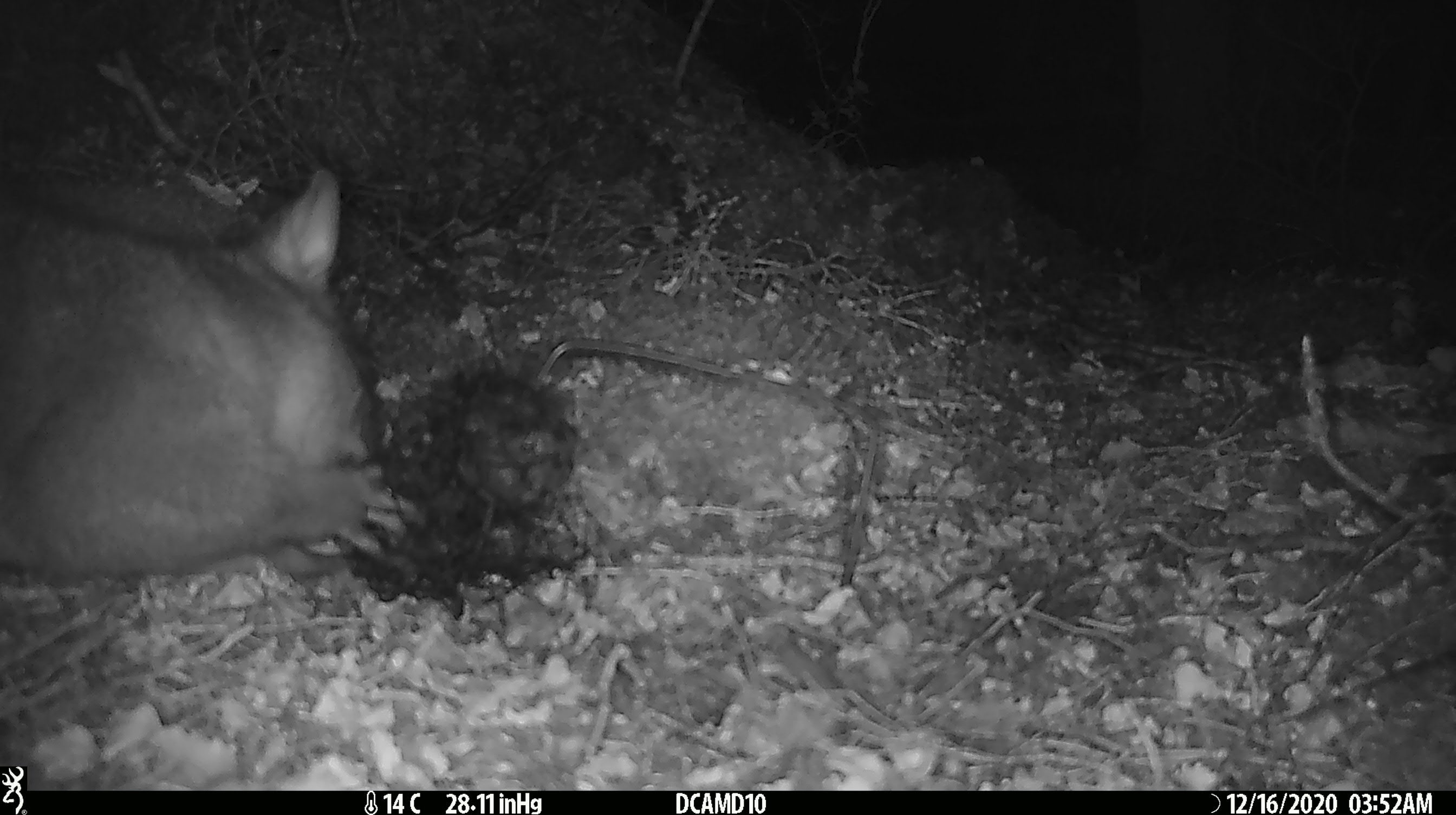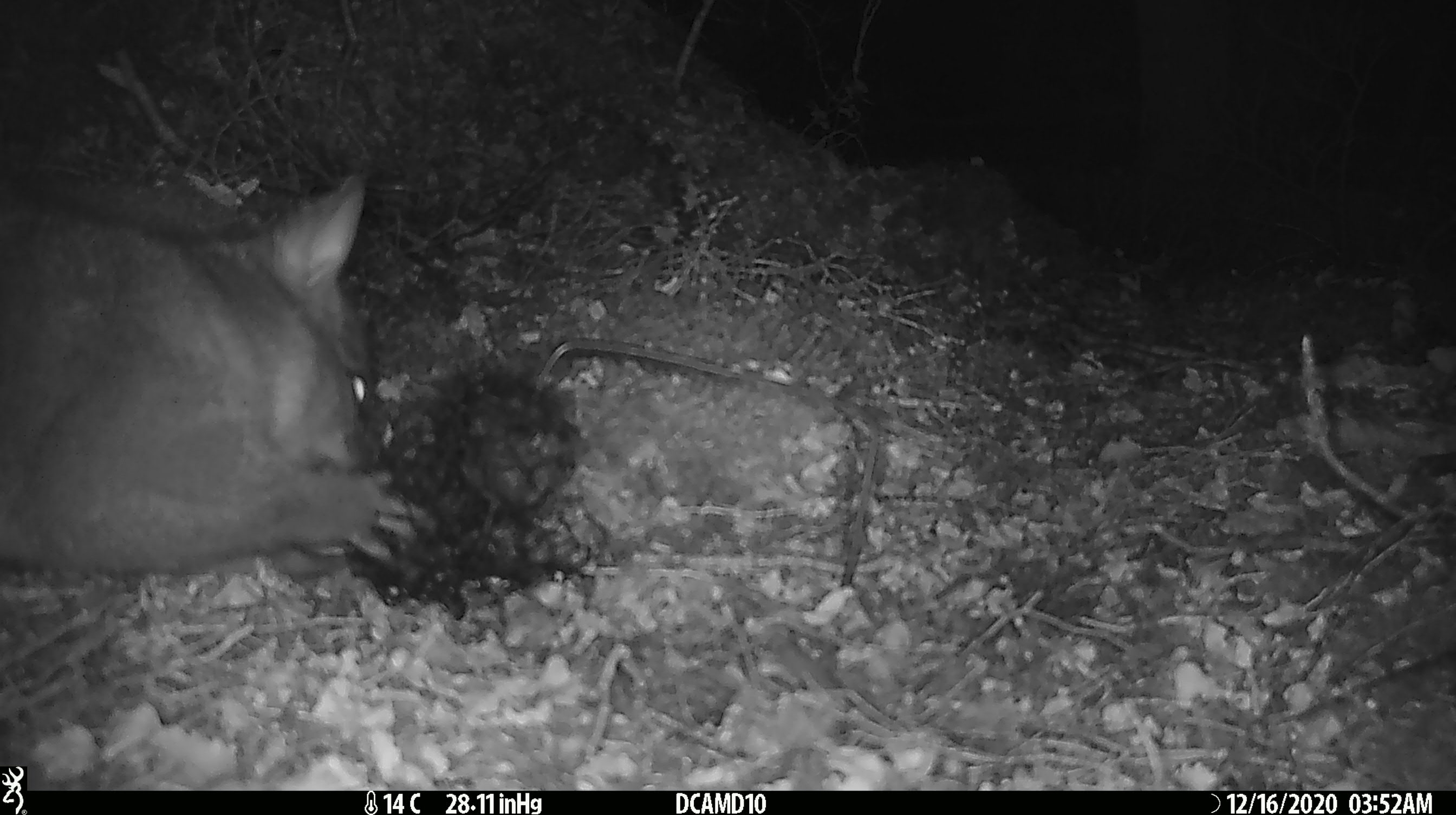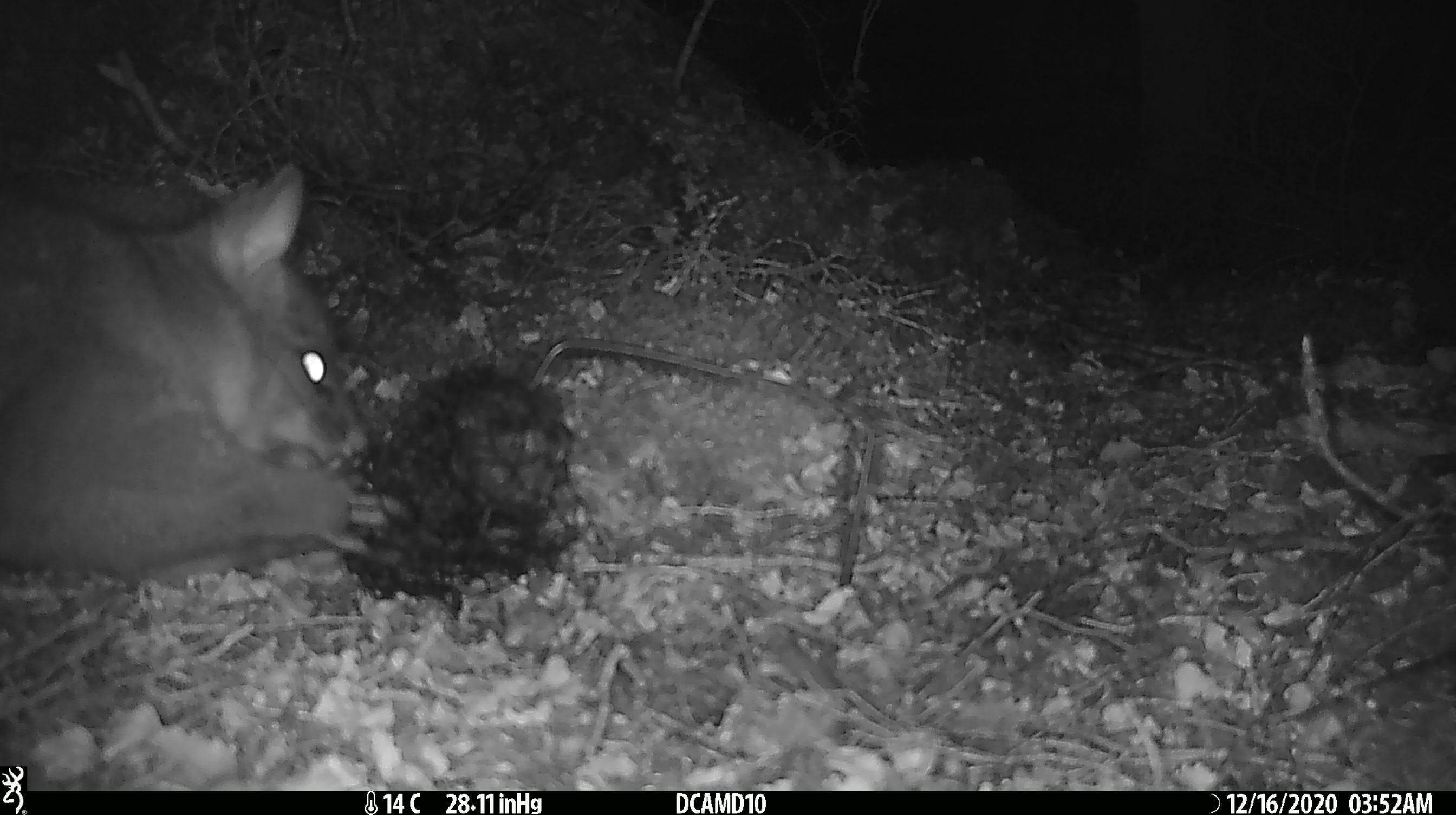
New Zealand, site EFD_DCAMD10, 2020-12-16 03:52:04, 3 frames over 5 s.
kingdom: Animalia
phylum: Chordata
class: Mammalia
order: Diprotodontia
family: Phalangeridae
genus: Trichosurus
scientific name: Trichosurus vulpecula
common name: common brushtail possum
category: possum